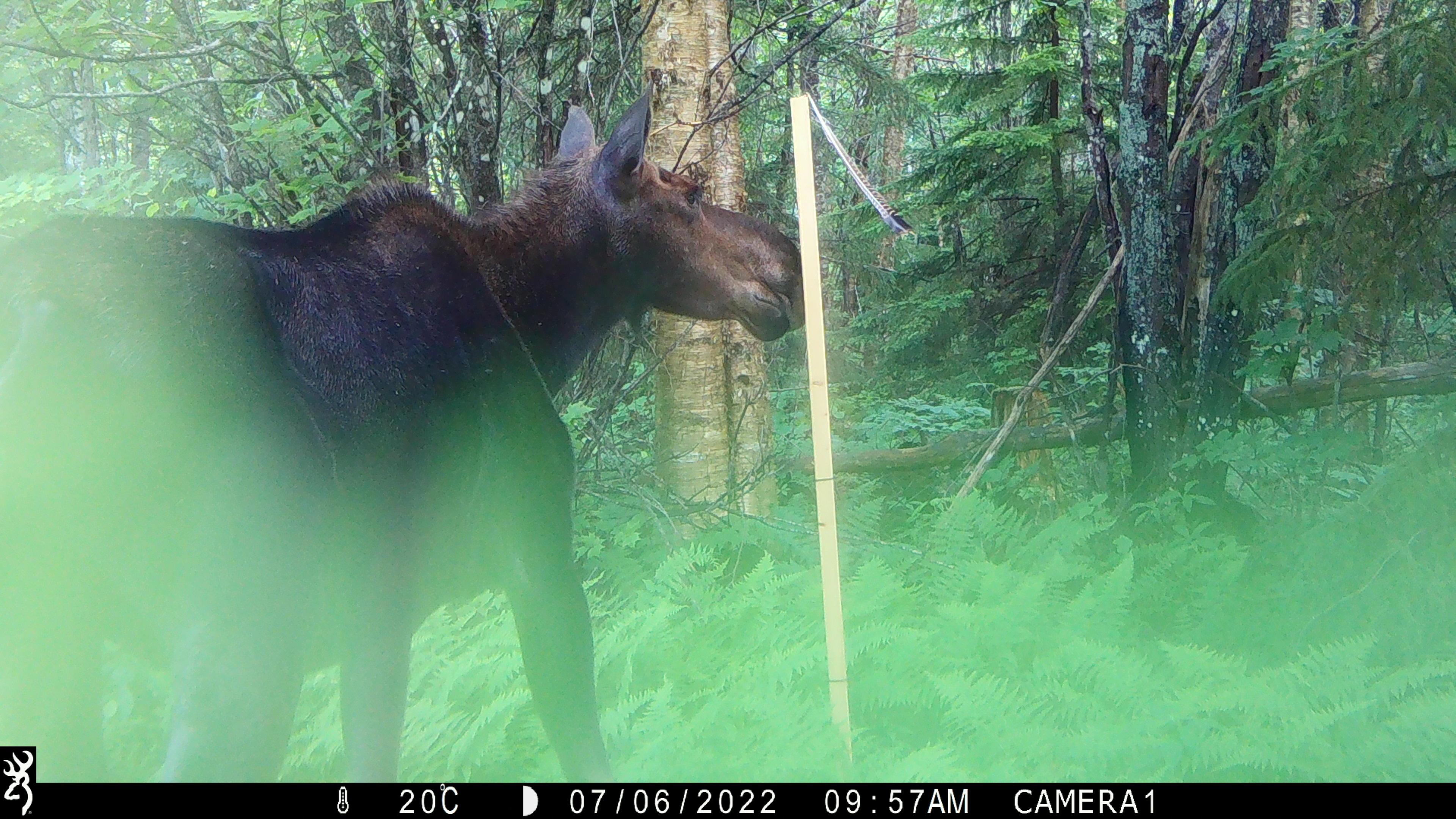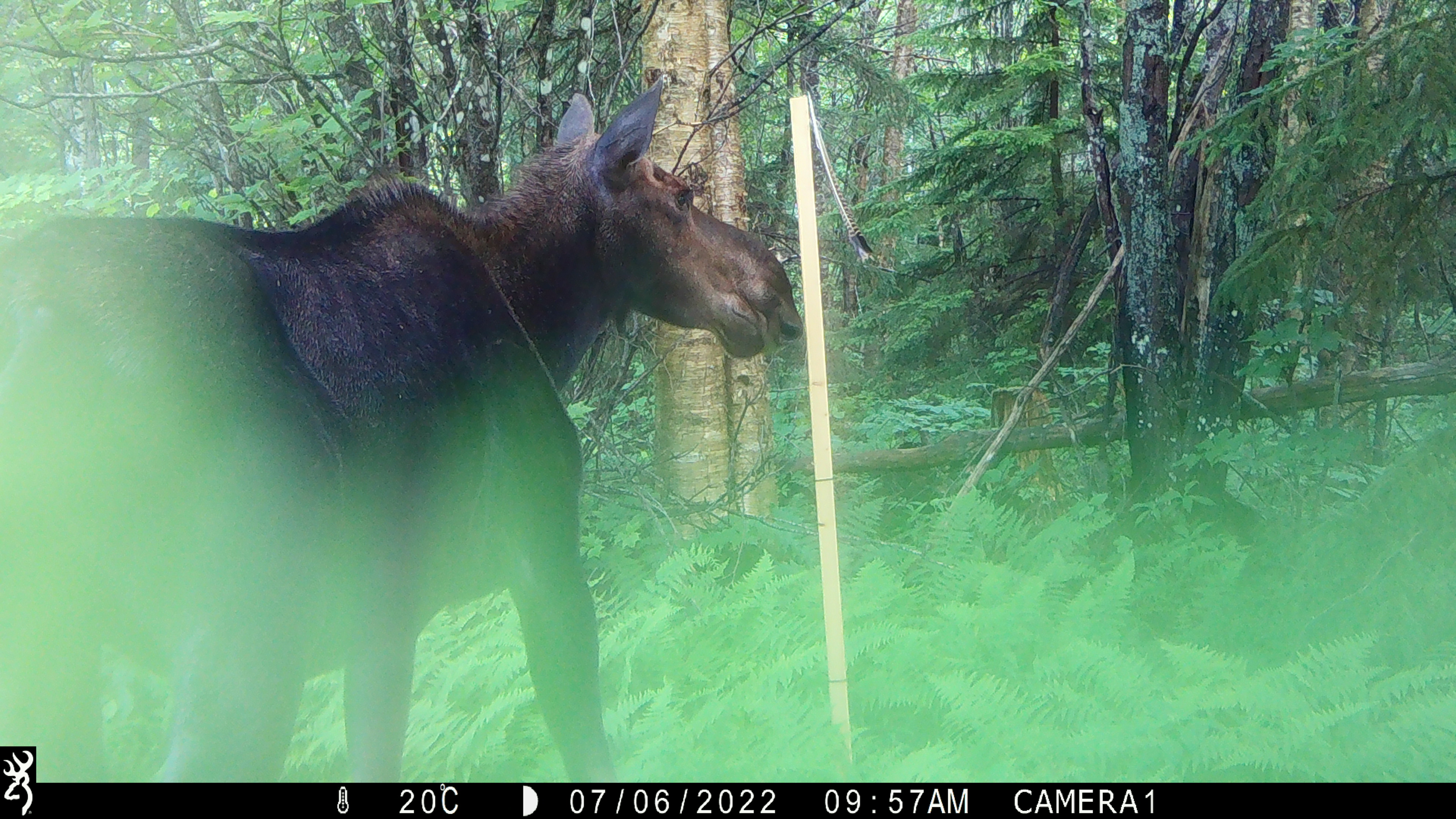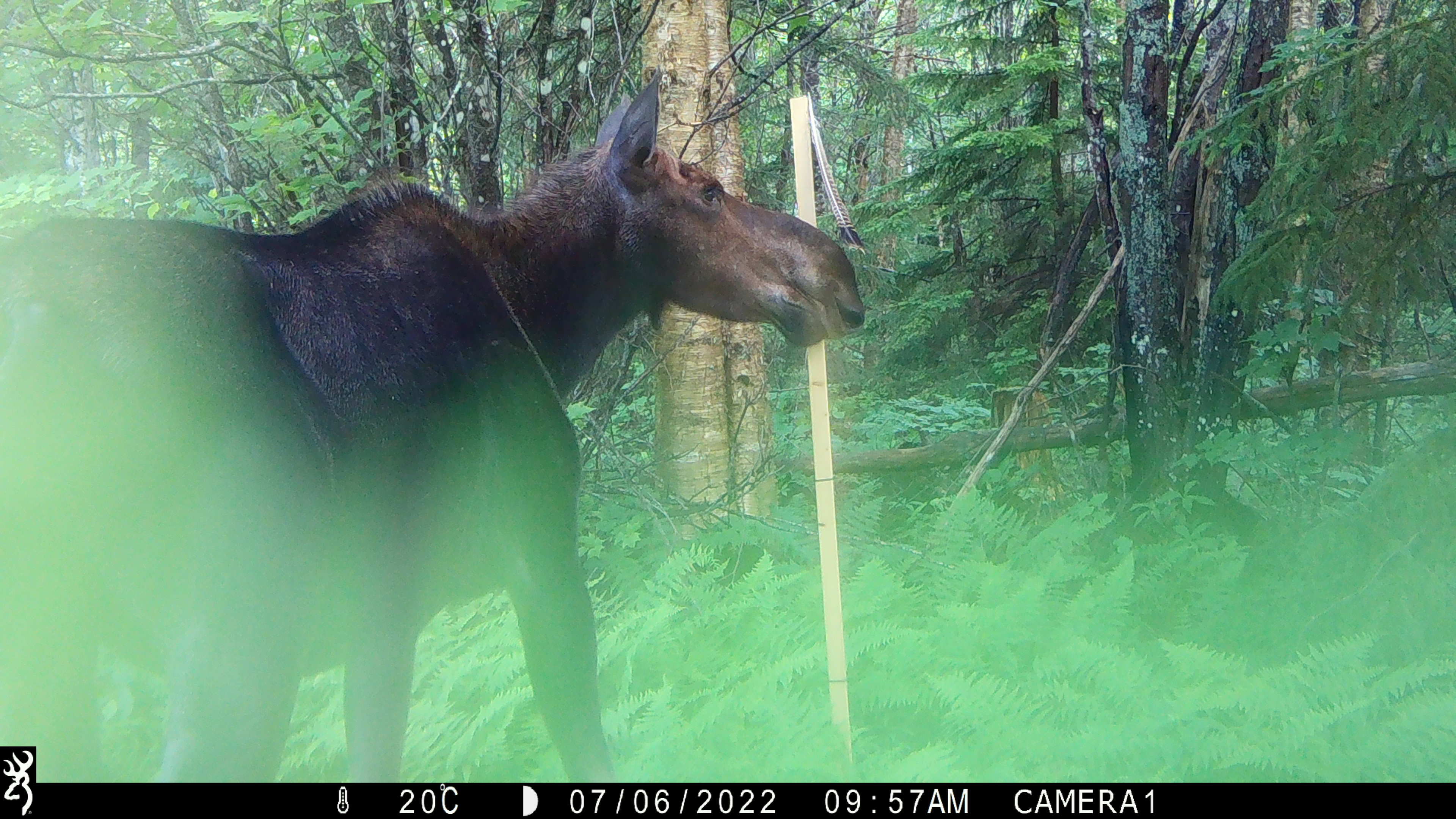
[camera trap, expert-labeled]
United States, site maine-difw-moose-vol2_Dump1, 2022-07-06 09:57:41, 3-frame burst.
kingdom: Animalia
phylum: Chordata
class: Mammalia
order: Artiodactyla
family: Cervidae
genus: Alces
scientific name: Alces alces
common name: moose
Moose (Alces alces).